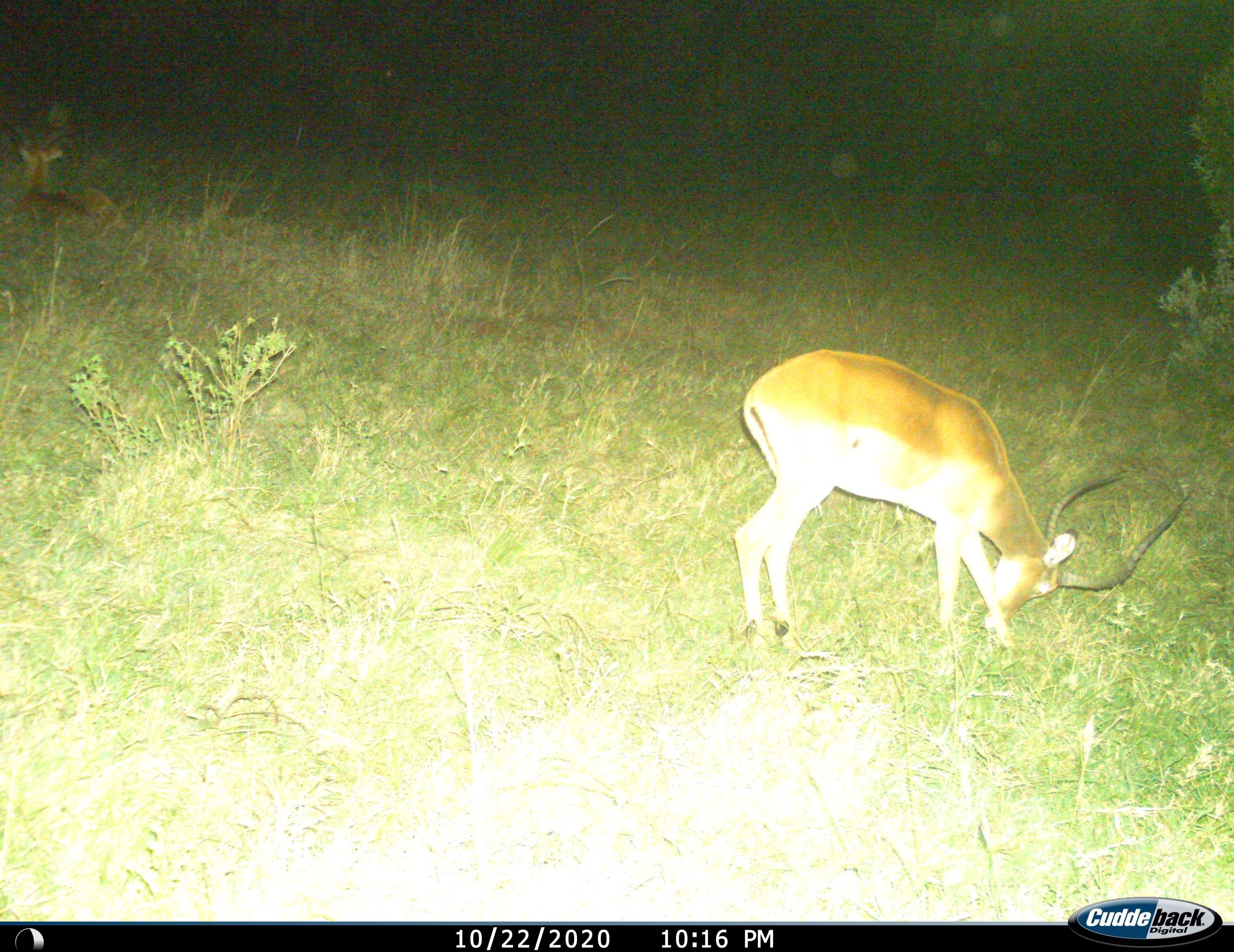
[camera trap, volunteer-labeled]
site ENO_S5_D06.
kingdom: Animalia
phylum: Chordata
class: Mammalia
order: Artiodactyla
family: Bovidae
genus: Aepyceros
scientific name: Aepyceros melampus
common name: impala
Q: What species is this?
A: Impala (Aepyceros melampus).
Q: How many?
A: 1.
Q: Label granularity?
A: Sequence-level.